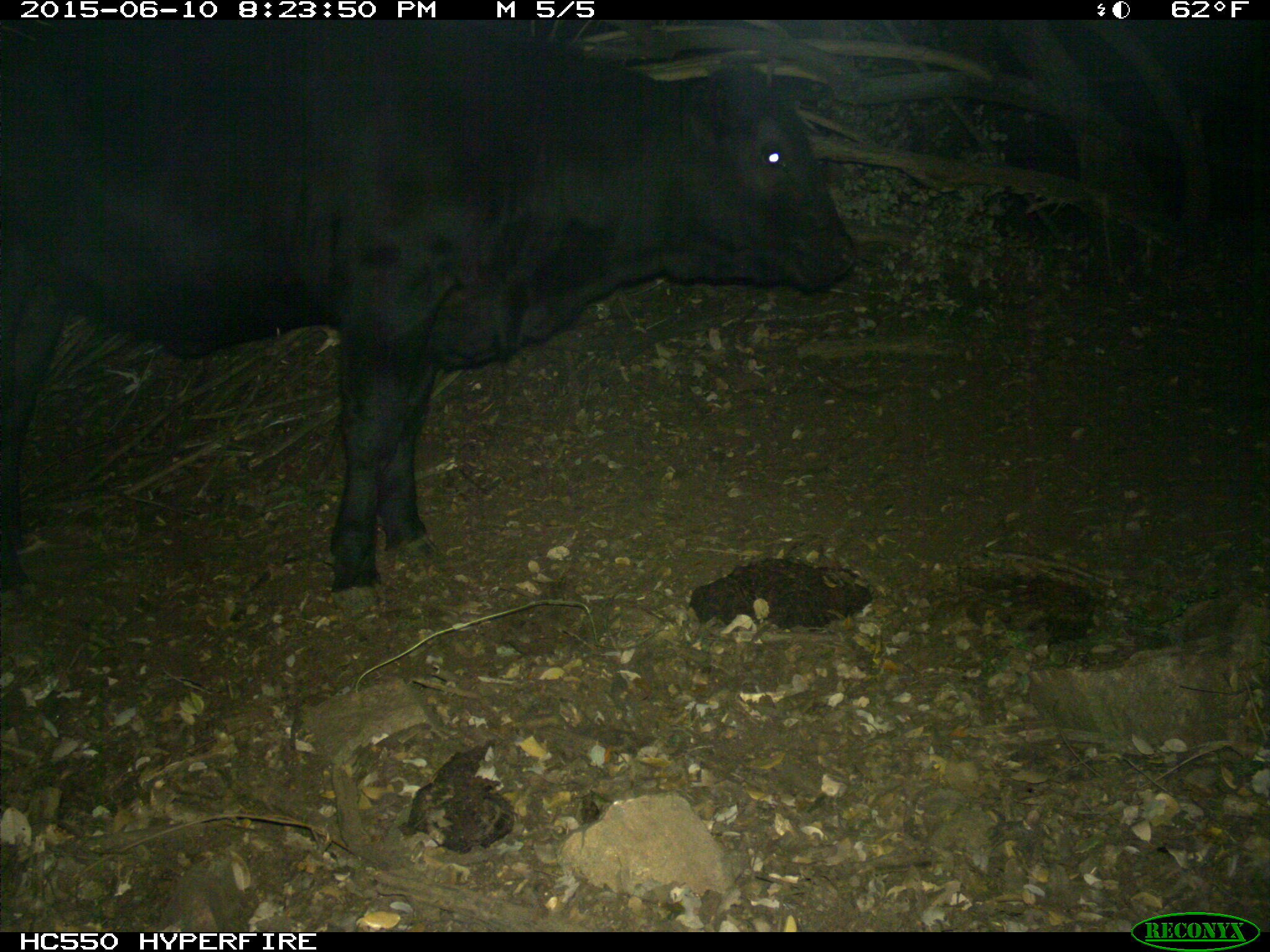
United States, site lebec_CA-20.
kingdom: Animalia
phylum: Chordata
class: Mammalia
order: Artiodactyla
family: Bovidae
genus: Bos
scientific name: Bos taurus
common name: domestic cow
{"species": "Bos taurus (domestic cow)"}